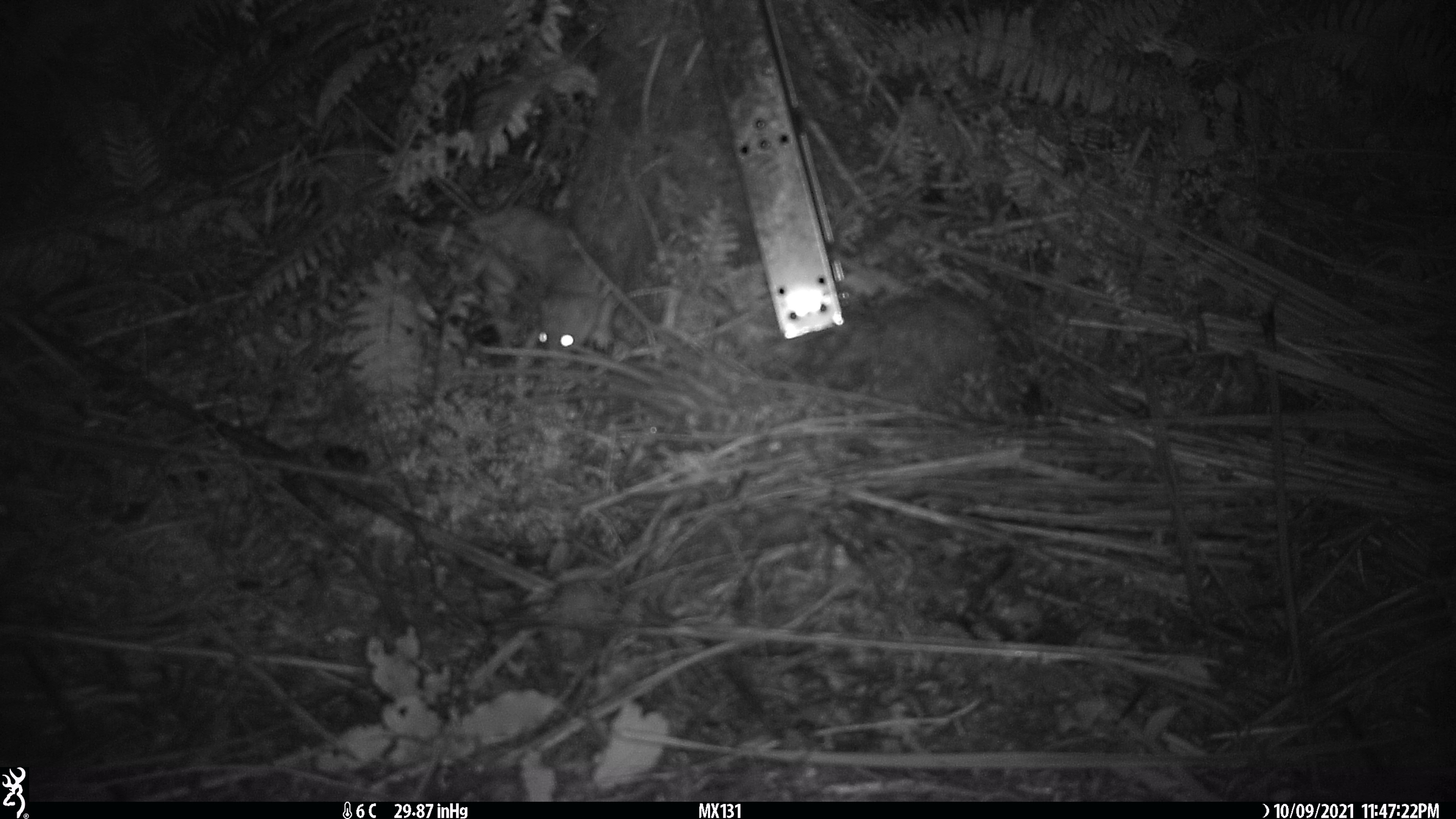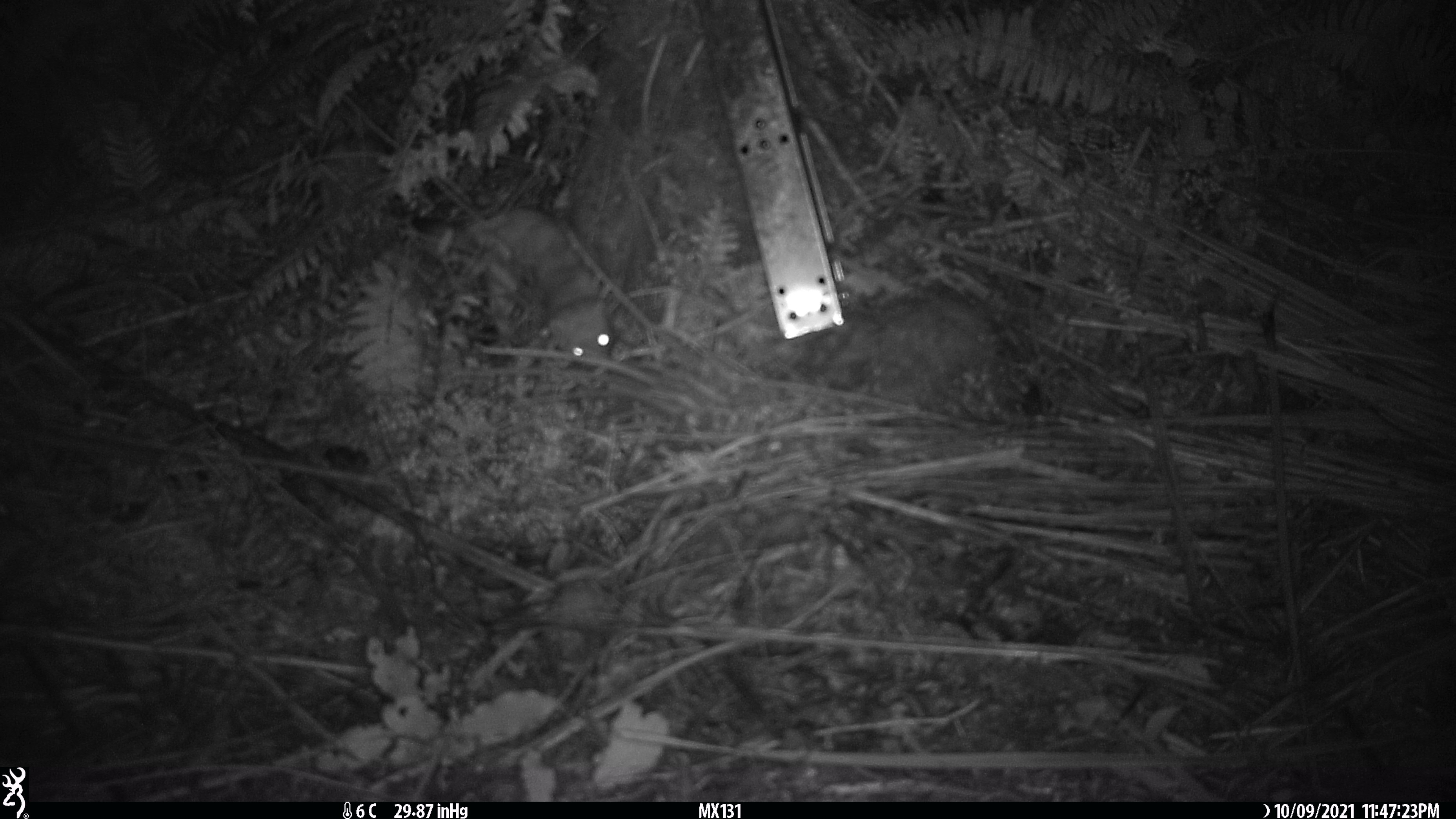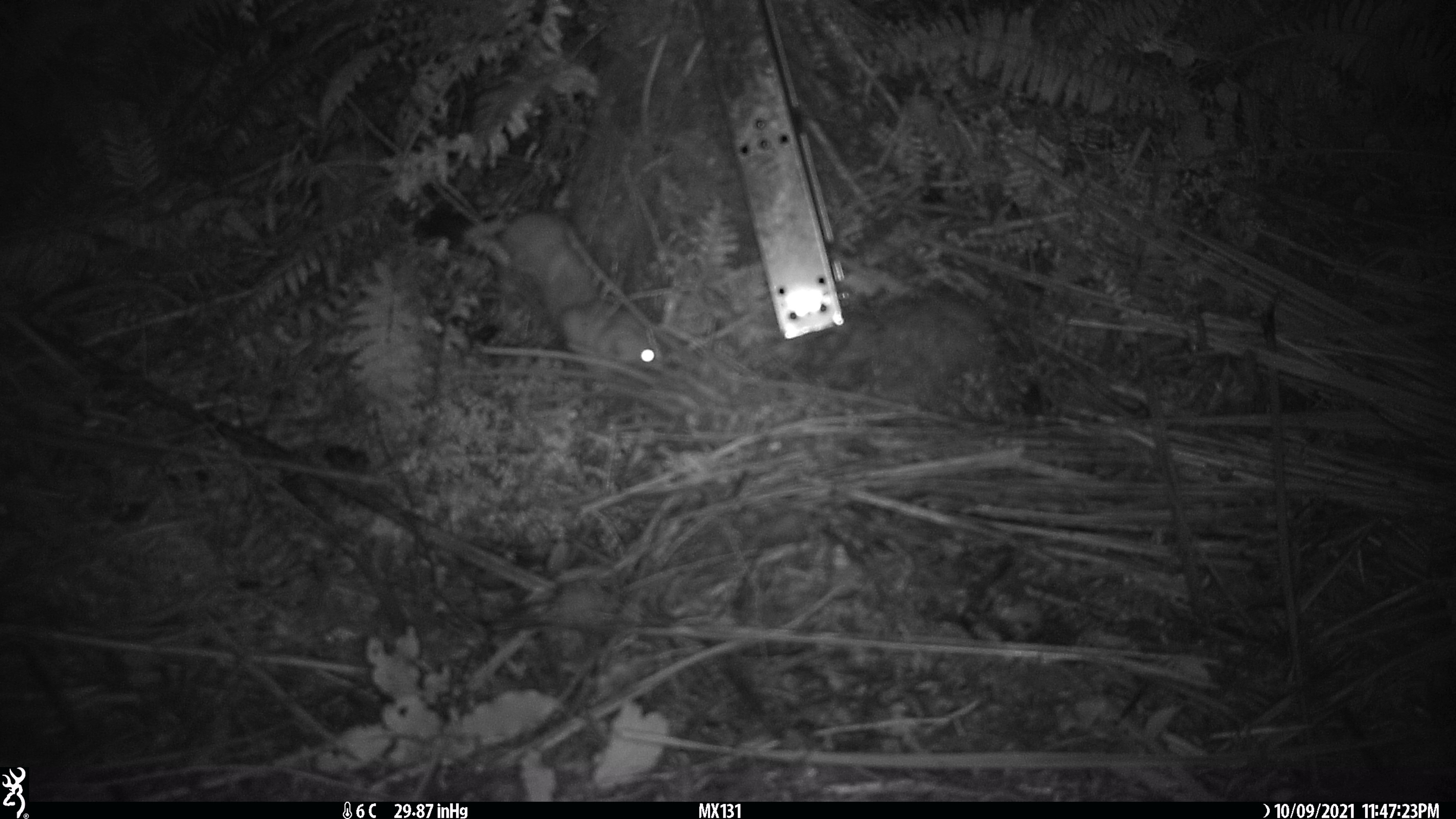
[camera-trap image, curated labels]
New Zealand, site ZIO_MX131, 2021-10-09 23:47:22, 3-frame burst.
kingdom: Animalia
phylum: Chordata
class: Mammalia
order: Carnivora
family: Mustelidae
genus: Mustela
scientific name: Mustela erminea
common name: stoat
Stoat (Mustela erminea).